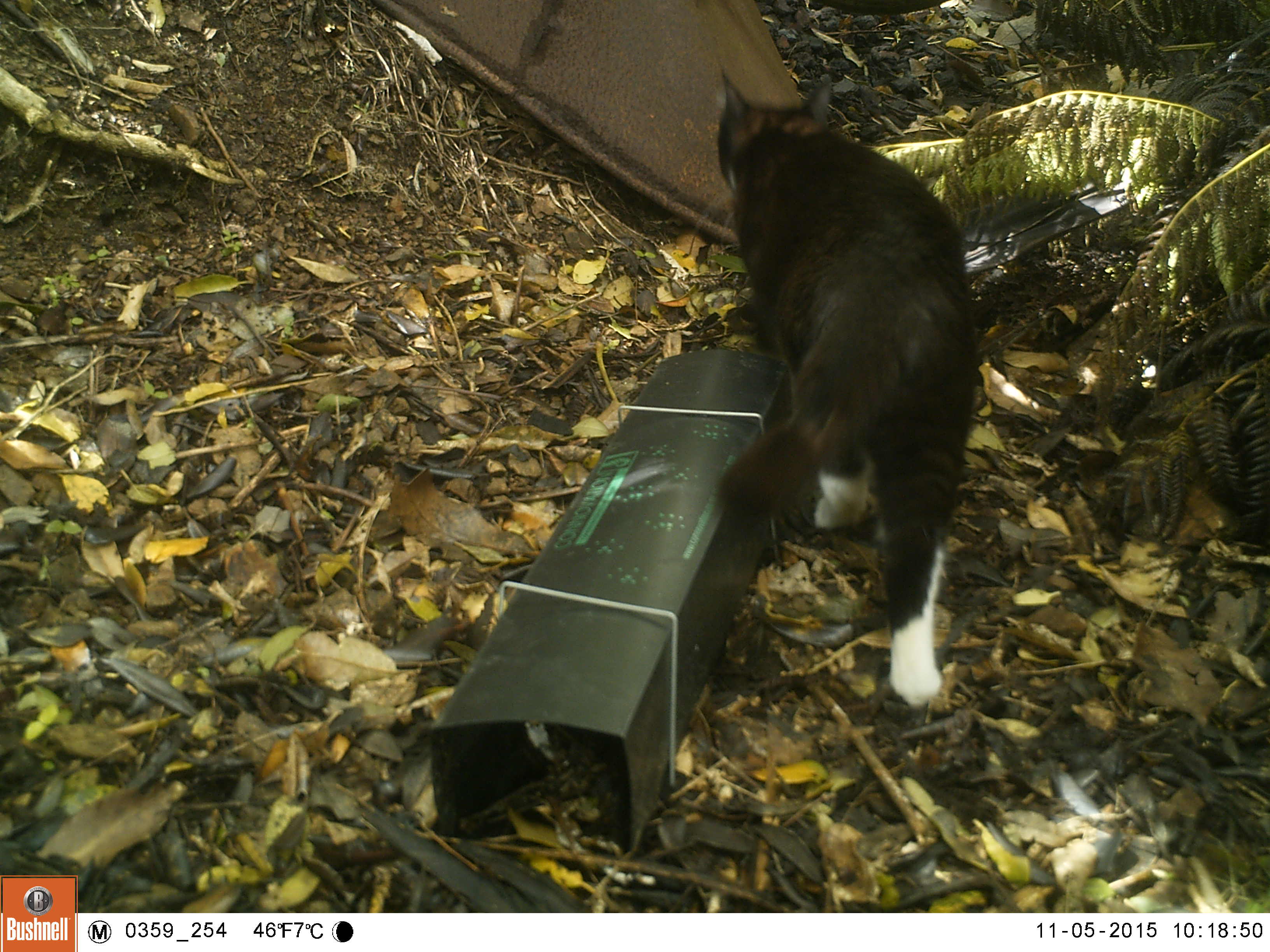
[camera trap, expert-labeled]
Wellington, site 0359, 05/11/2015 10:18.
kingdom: Animalia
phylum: Chordata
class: Mammalia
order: Carnivora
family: Felidae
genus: Felis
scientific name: Felis catus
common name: cat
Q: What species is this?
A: Cat (Felis catus).